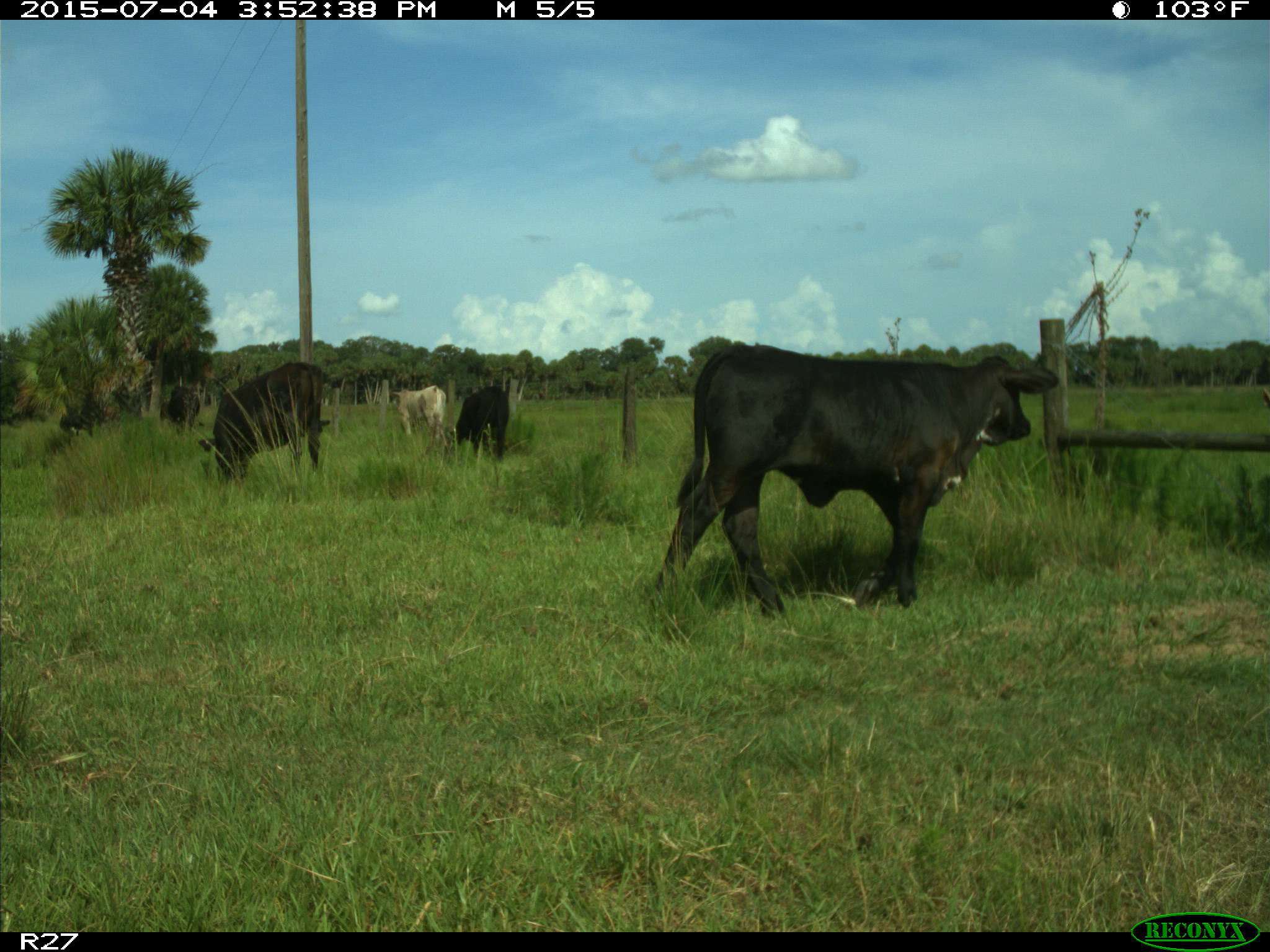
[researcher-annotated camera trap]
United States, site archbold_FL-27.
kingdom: Animalia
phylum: Chordata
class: Mammalia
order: Artiodactyla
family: Bovidae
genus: Bos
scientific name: Bos taurus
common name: domestic cow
Bos taurus (domestic cow).